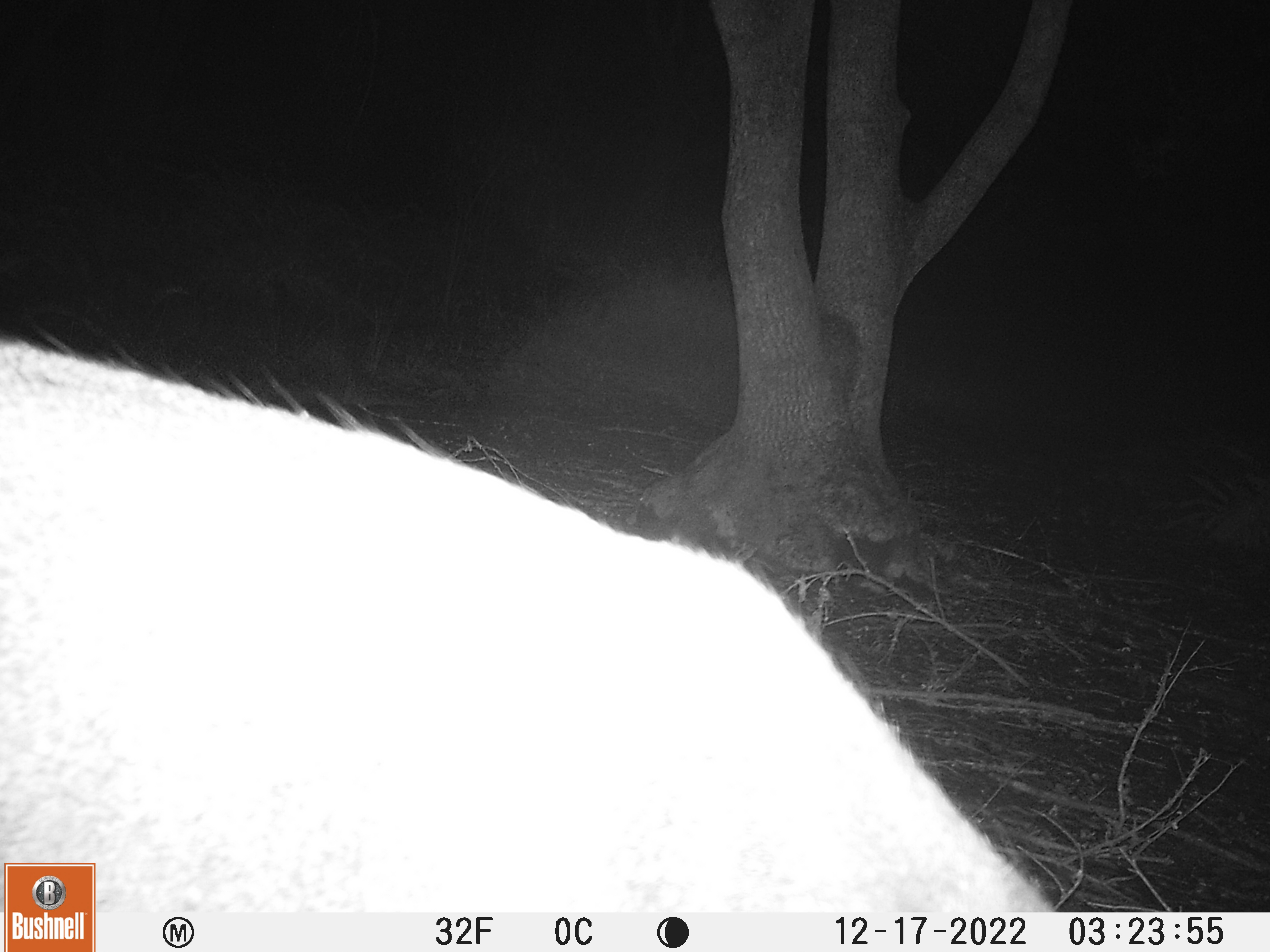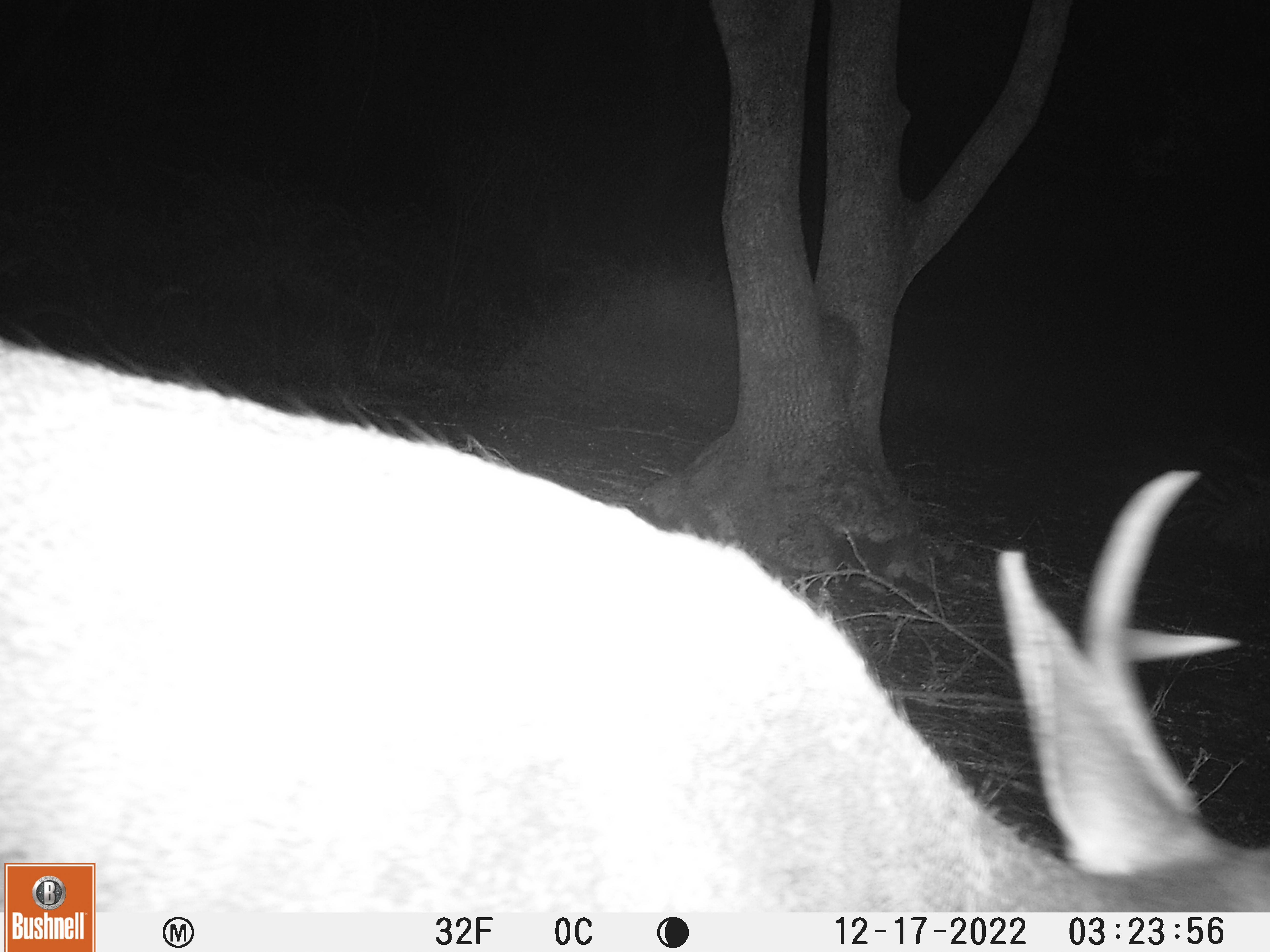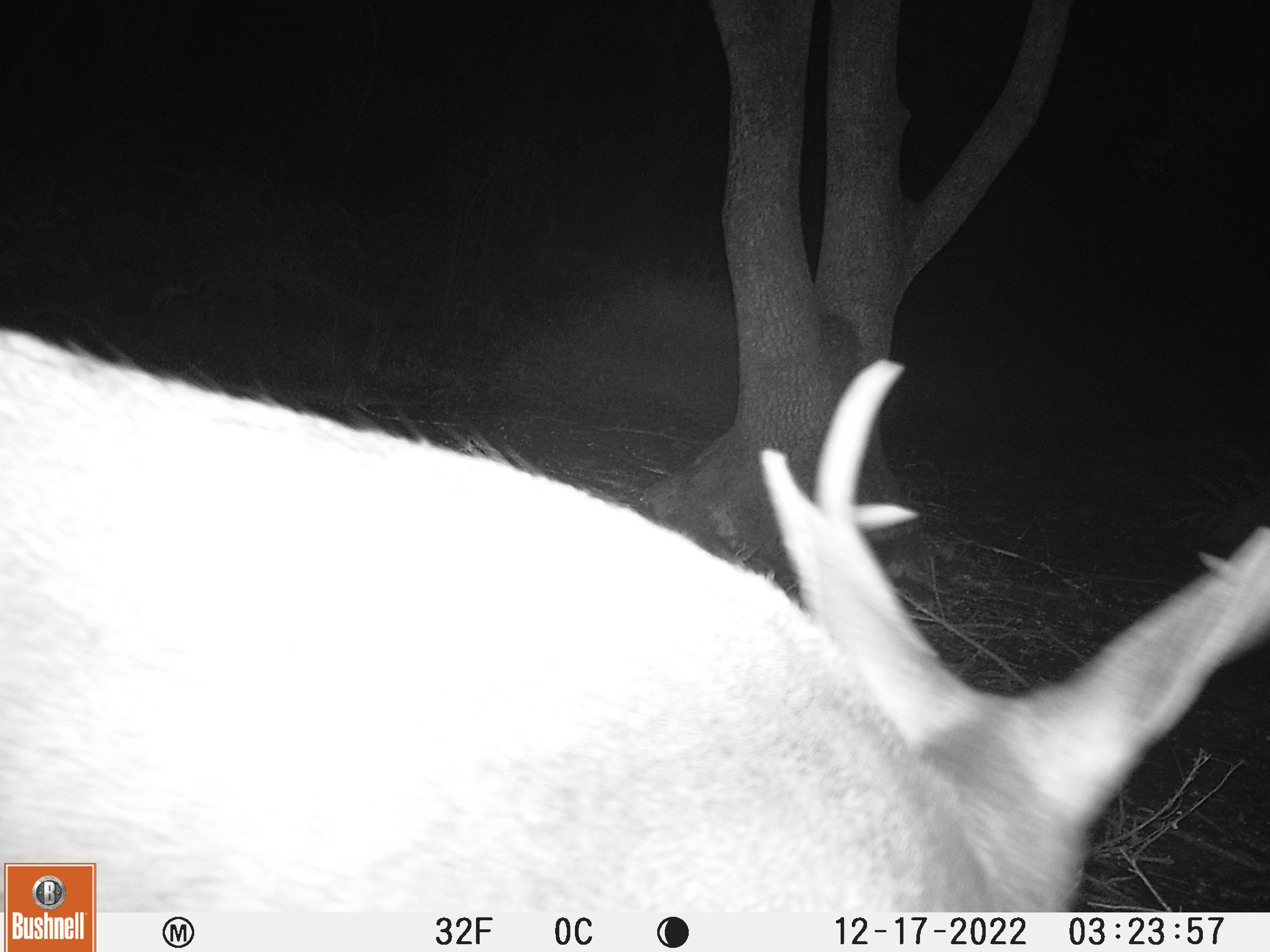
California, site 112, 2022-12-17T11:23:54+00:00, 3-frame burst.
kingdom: Animalia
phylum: Chordata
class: Mammalia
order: Artiodactyla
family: Cervidae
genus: Odocoileus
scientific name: Odocoileus hemionus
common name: mule deer